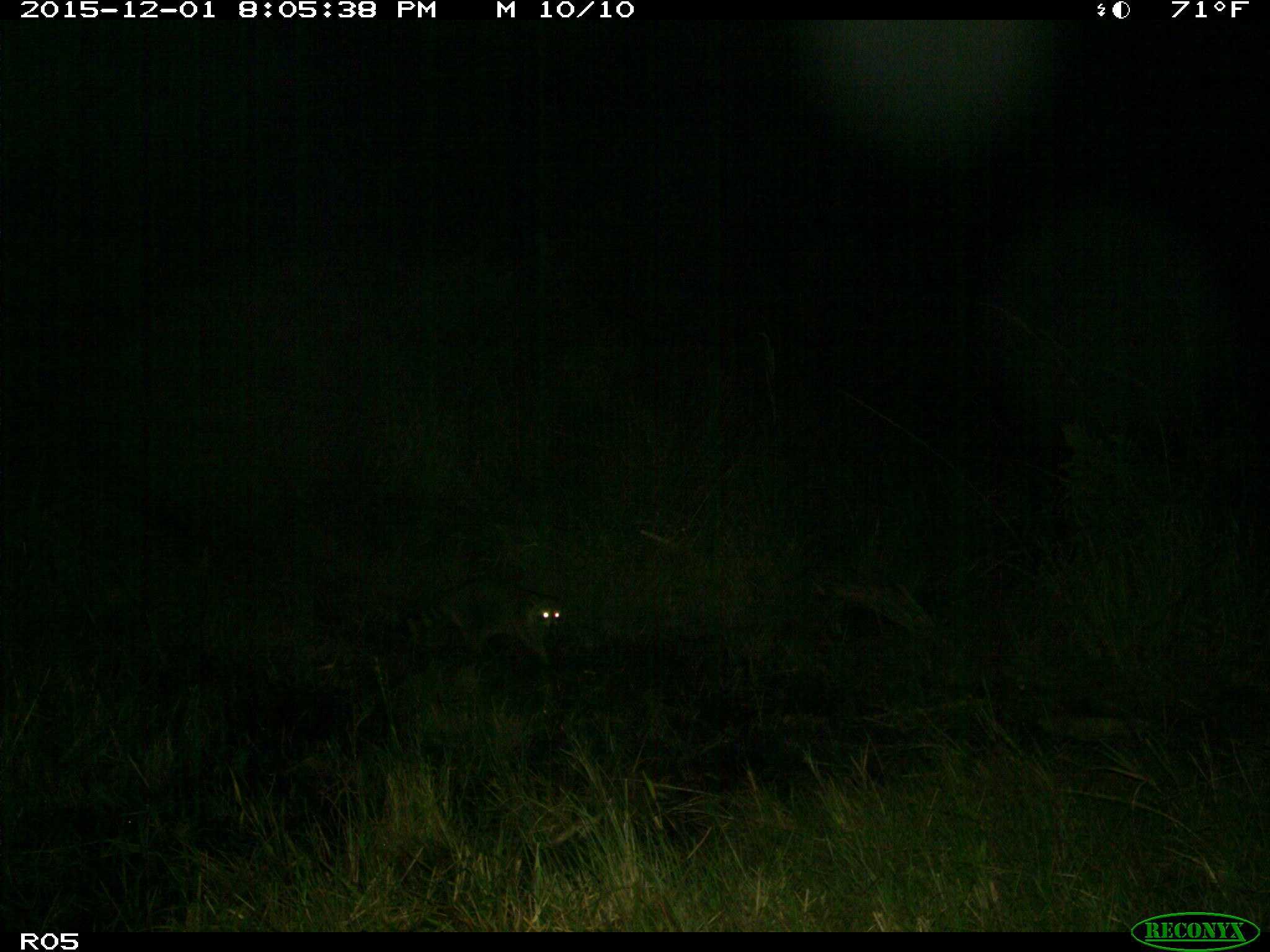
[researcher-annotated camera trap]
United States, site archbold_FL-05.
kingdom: Animalia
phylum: Chordata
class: Mammalia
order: Carnivora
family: Procyonidae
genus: Procyon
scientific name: Procyon lotor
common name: common raccoon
Procyon lotor (common raccoon).